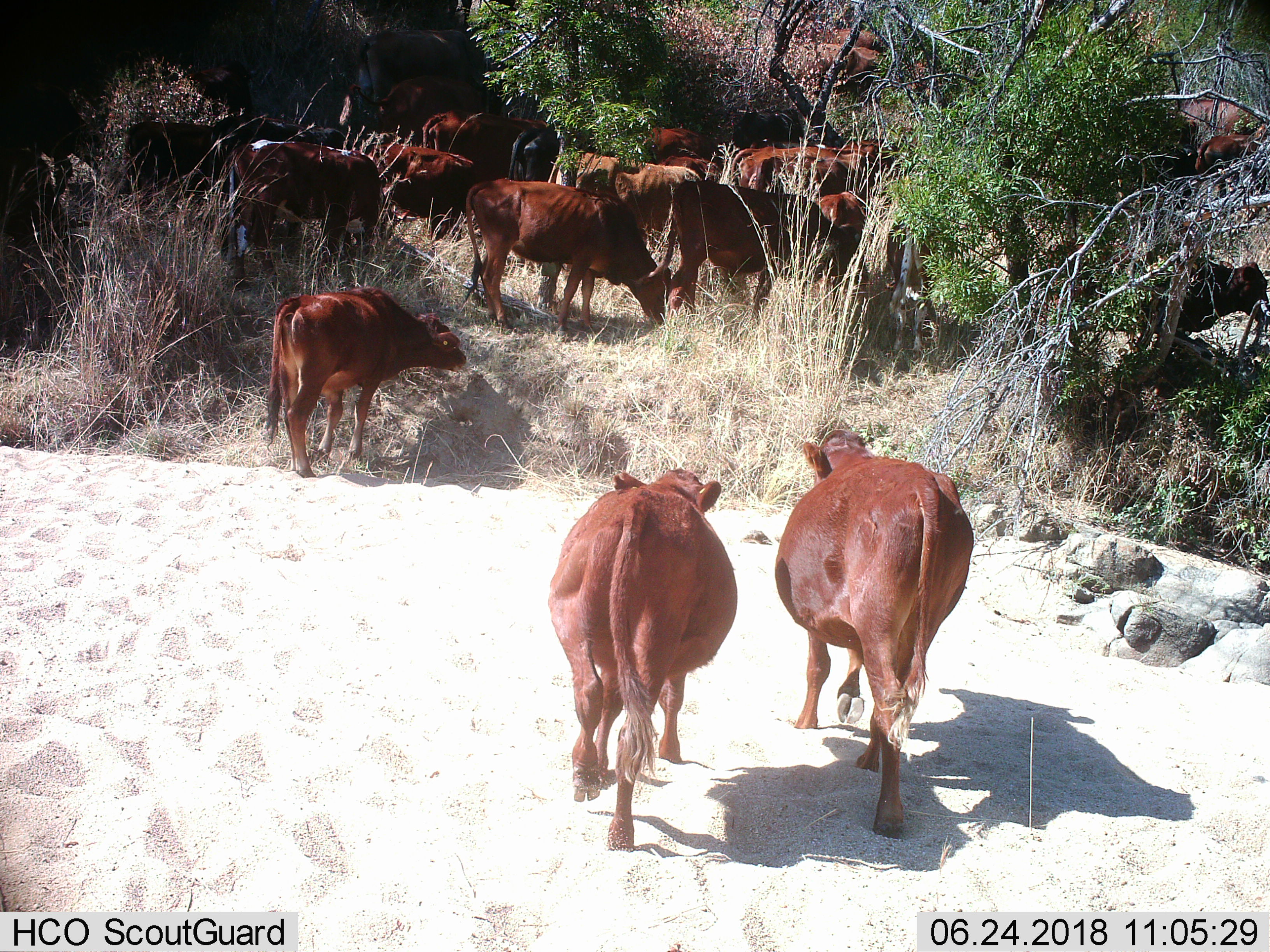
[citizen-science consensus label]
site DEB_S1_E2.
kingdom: Animalia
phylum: Chordata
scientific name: Vertebrata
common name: domestic animal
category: domesticanimal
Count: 11-50.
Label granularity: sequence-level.